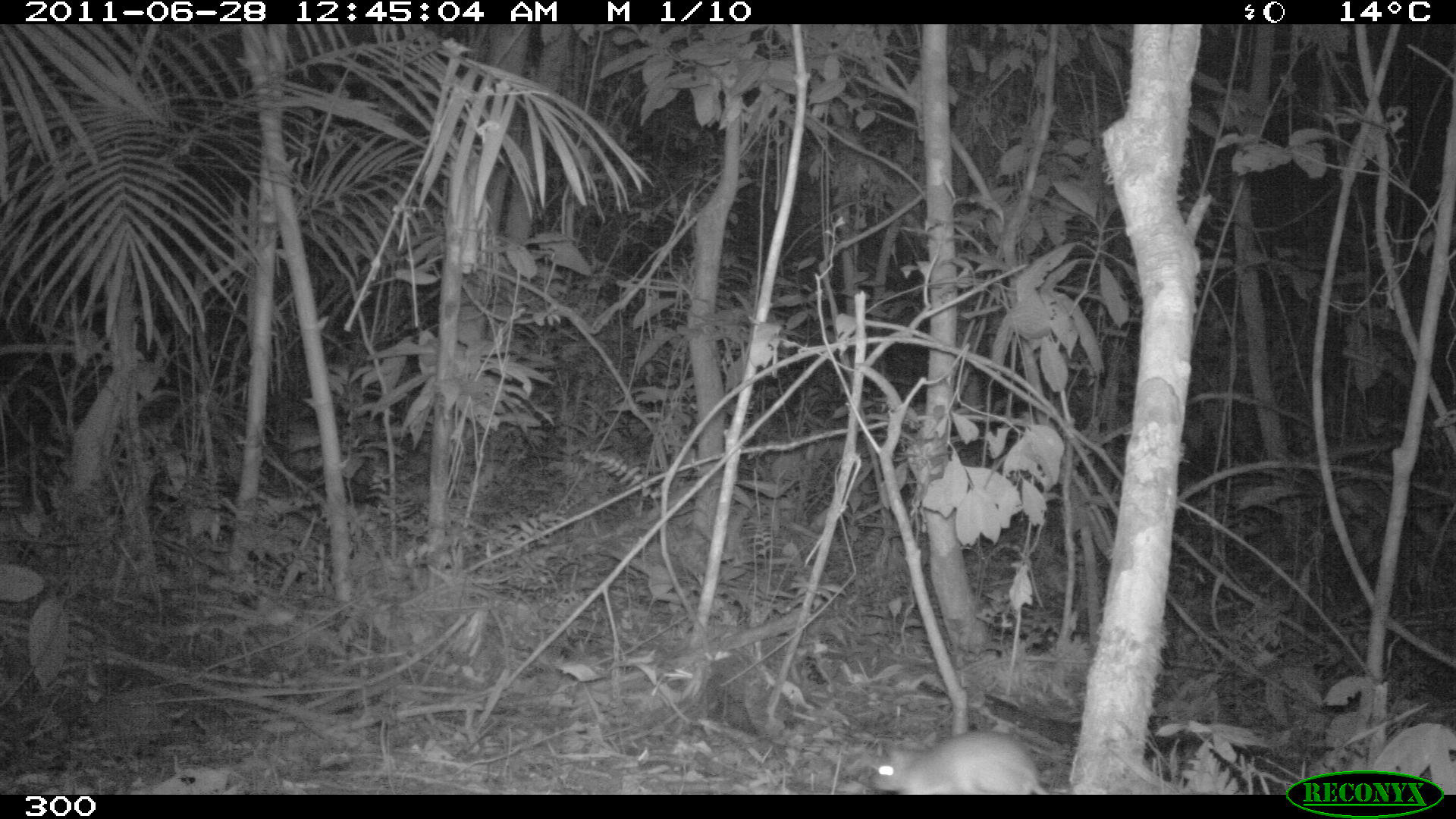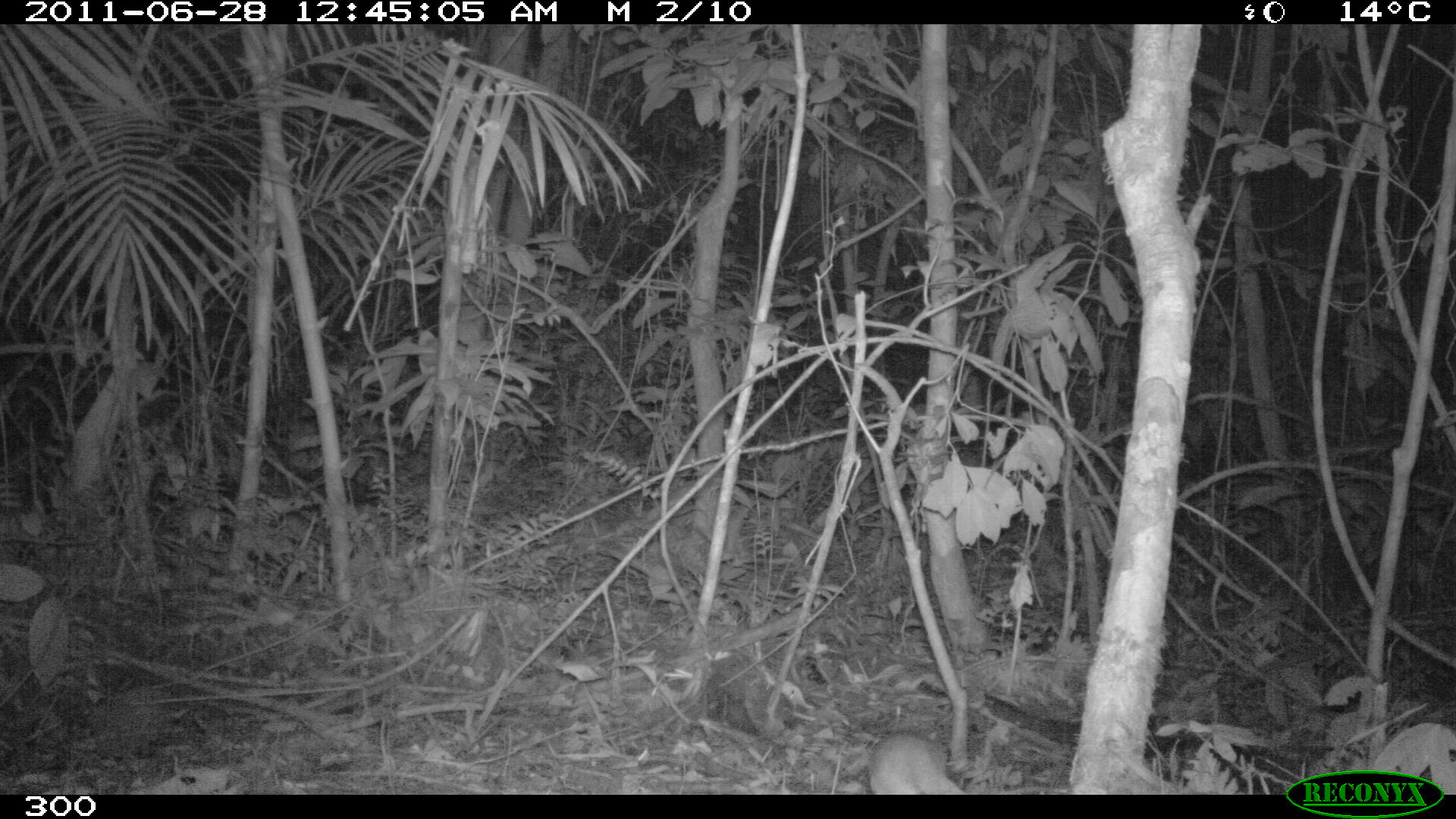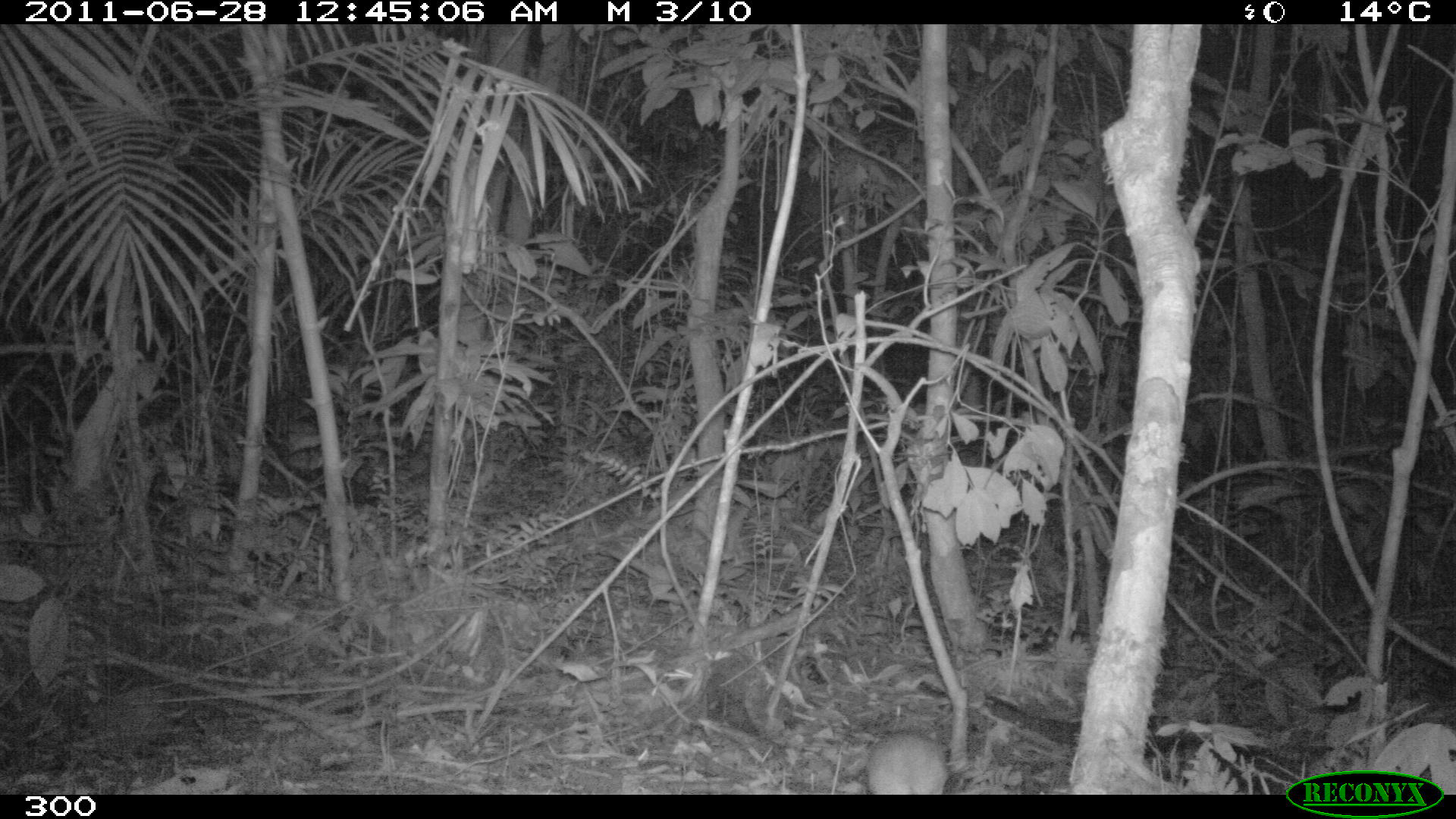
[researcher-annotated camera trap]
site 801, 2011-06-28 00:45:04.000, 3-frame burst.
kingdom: Animalia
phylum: Chordata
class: Mammalia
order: Rodentia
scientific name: Rodentia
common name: rodents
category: unknown rodent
Unknown rodent (rodents) (Rodentia).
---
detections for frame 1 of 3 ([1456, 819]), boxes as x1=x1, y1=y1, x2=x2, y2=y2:
unknown rodent: x1=869, y1=730, x2=1051, y2=793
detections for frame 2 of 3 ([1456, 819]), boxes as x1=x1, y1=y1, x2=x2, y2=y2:
unknown rodent: x1=867, y1=729, x2=966, y2=792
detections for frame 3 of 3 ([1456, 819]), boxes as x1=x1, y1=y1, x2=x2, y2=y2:
unknown rodent: x1=867, y1=729, x2=948, y2=792